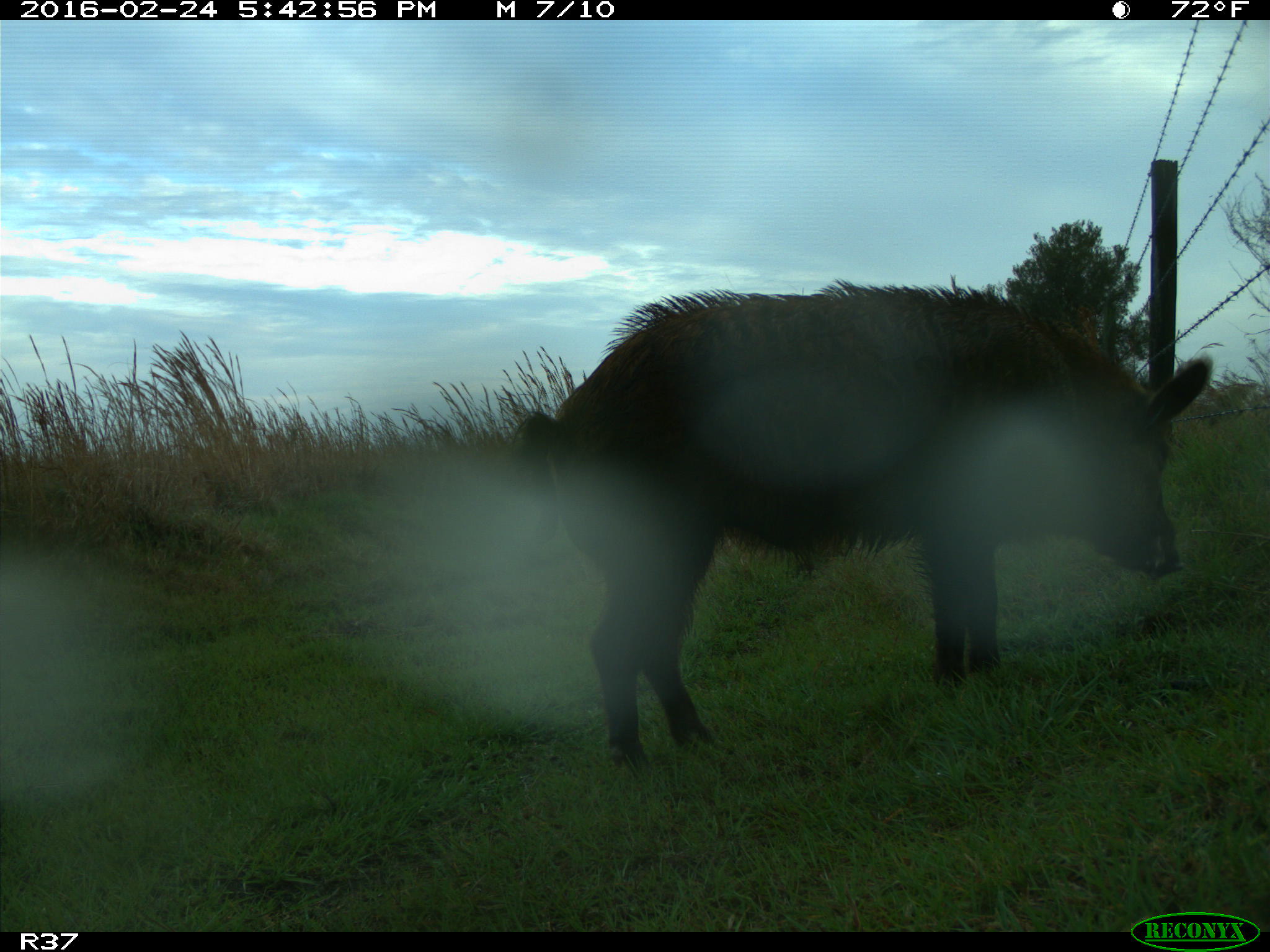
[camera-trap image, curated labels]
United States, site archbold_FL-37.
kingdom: Animalia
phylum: Chordata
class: Mammalia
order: Artiodactyla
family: Suidae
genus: Sus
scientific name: Sus scrofa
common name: wild boar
Sus scrofa (wild boar).